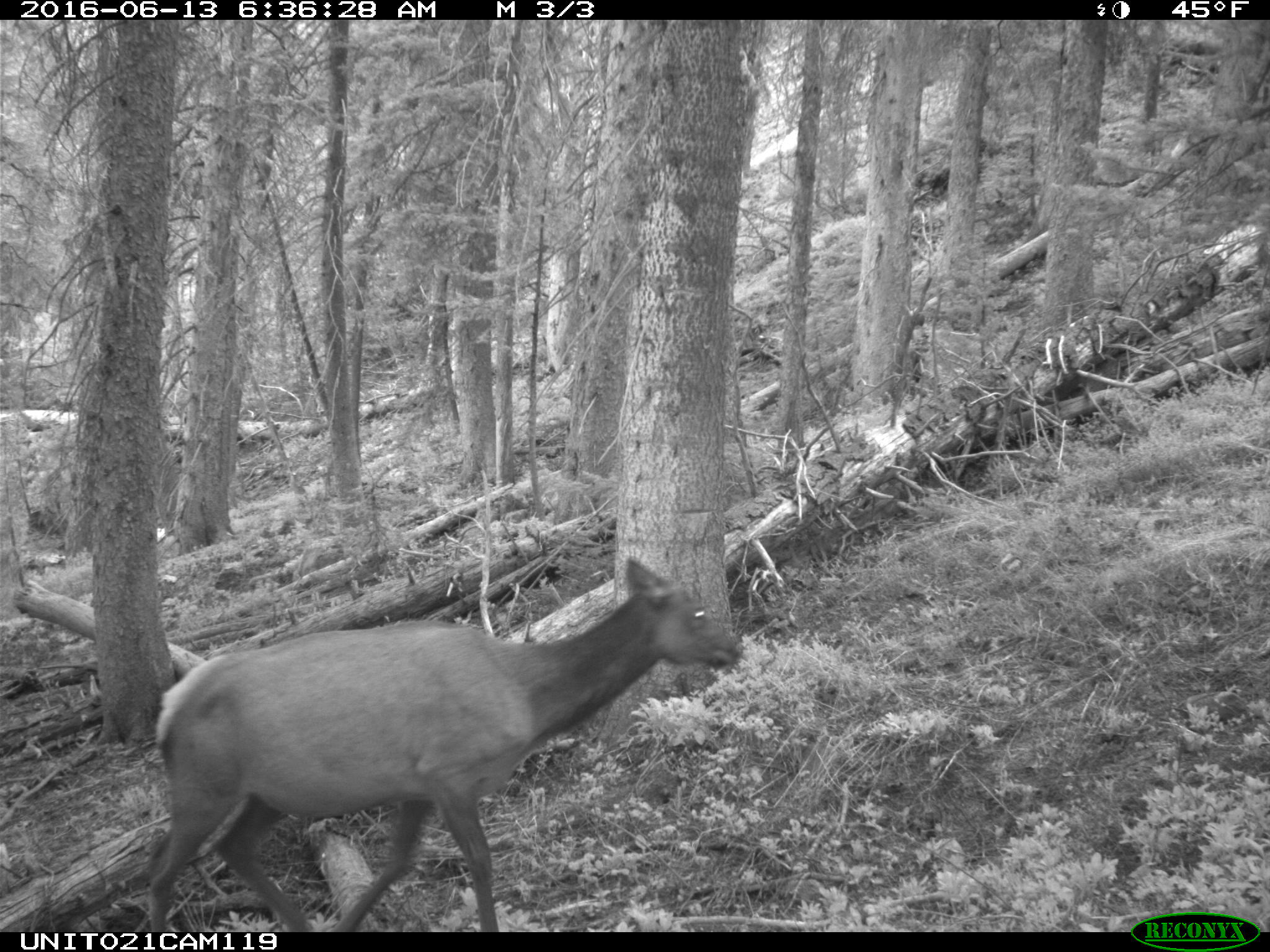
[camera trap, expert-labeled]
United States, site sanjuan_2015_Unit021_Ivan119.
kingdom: Animalia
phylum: Chordata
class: Mammalia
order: Artiodactyla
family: Cervidae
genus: Cervus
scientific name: Cervus elaphus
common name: red deer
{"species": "Cervus elaphus (red deer)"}